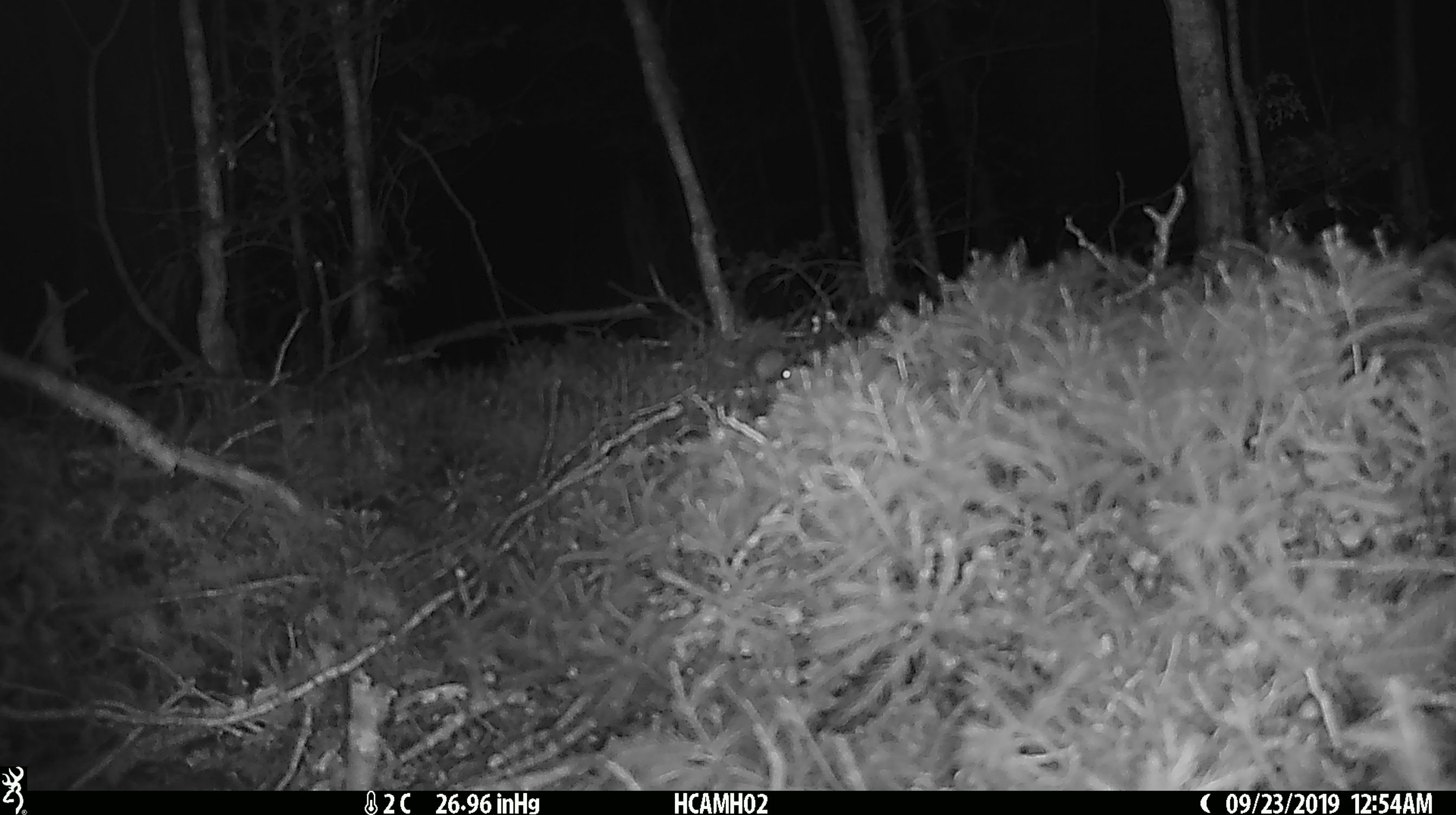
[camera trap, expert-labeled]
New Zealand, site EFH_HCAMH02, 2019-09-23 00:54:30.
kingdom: Animalia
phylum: Chordata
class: Mammalia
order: Rodentia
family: Muridae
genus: Mus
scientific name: Mus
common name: mouse